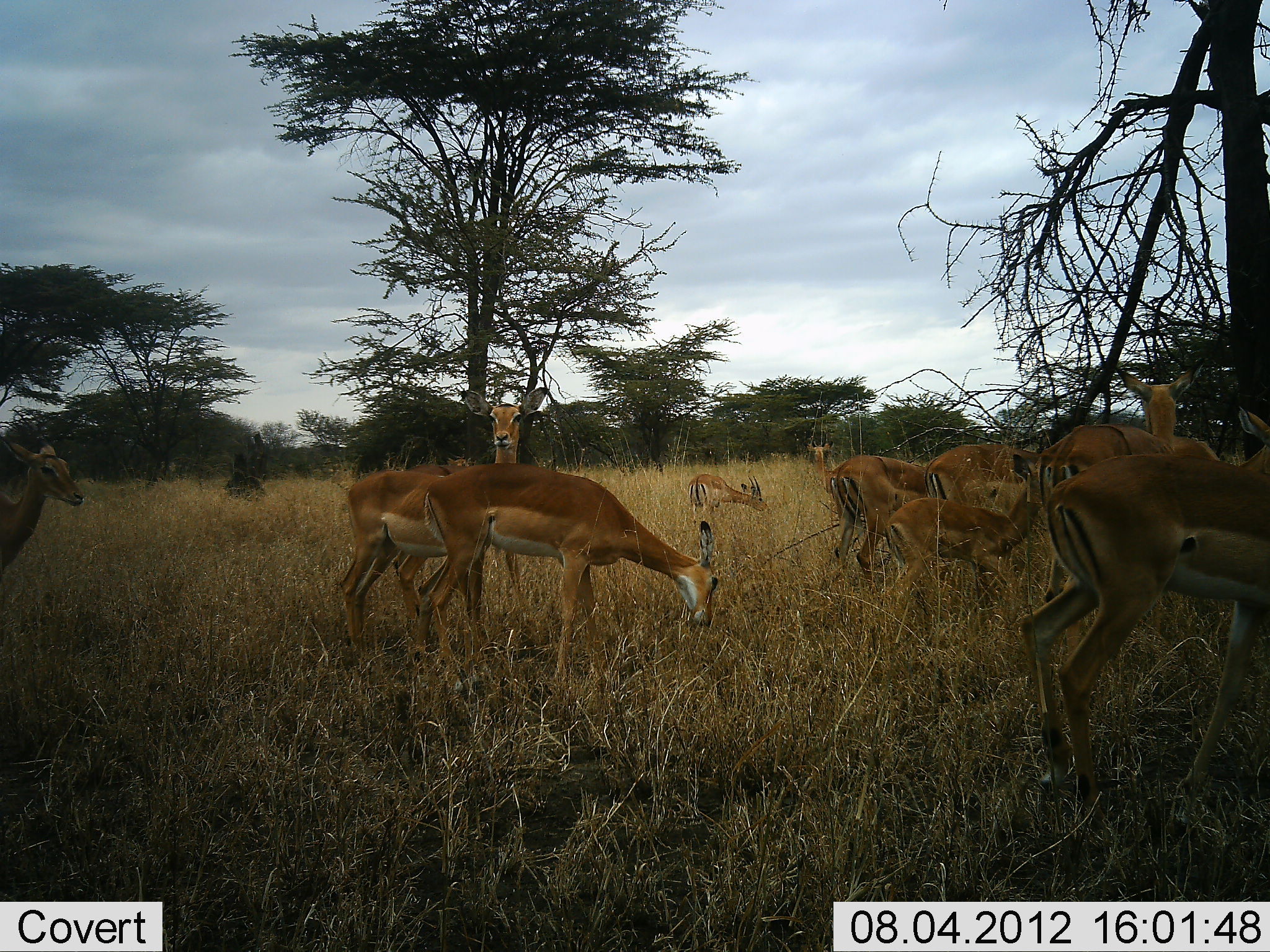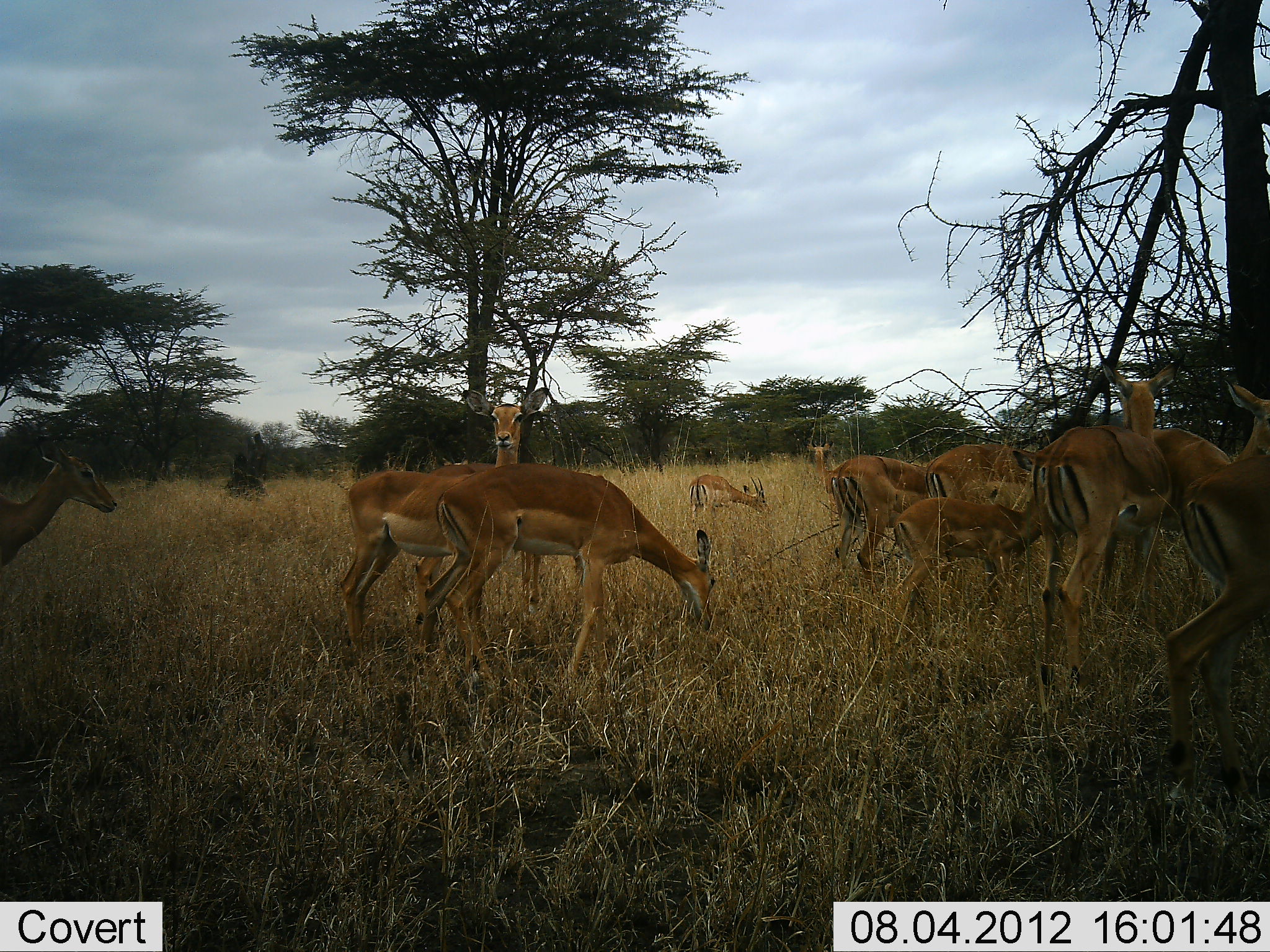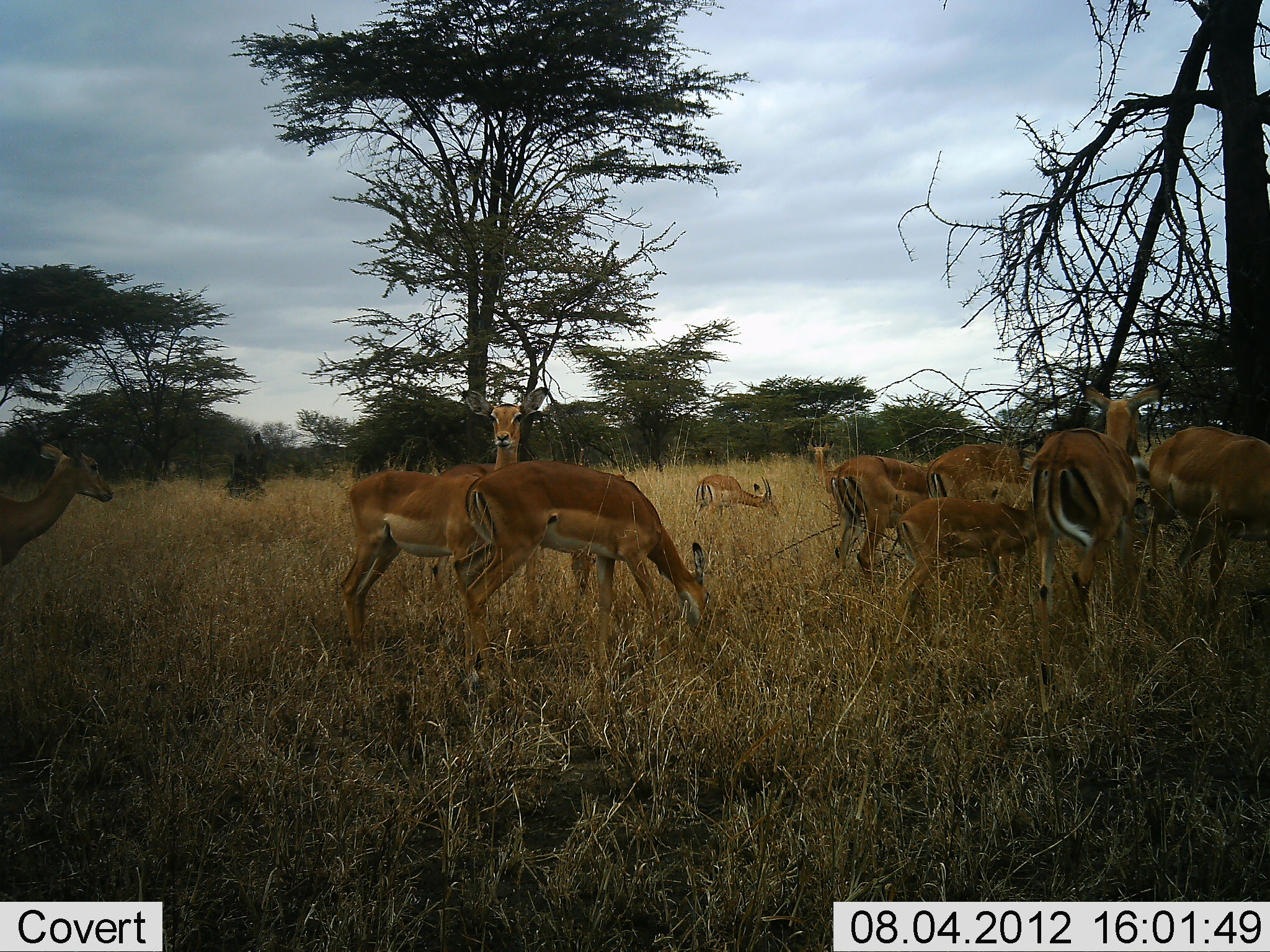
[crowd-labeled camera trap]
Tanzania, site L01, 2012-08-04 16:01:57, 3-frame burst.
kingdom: Animalia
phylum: Chordata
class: Mammalia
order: Artiodactyla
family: Bovidae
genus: Aepyceros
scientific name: Aepyceros melampus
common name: impala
Impala (Aepyceros melampus), count 10. Behavior (volunteer vote fractions): standing 60%, resting 0%, moving 70%, interacting 0%. Young present (vote fraction): 60%. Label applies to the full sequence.